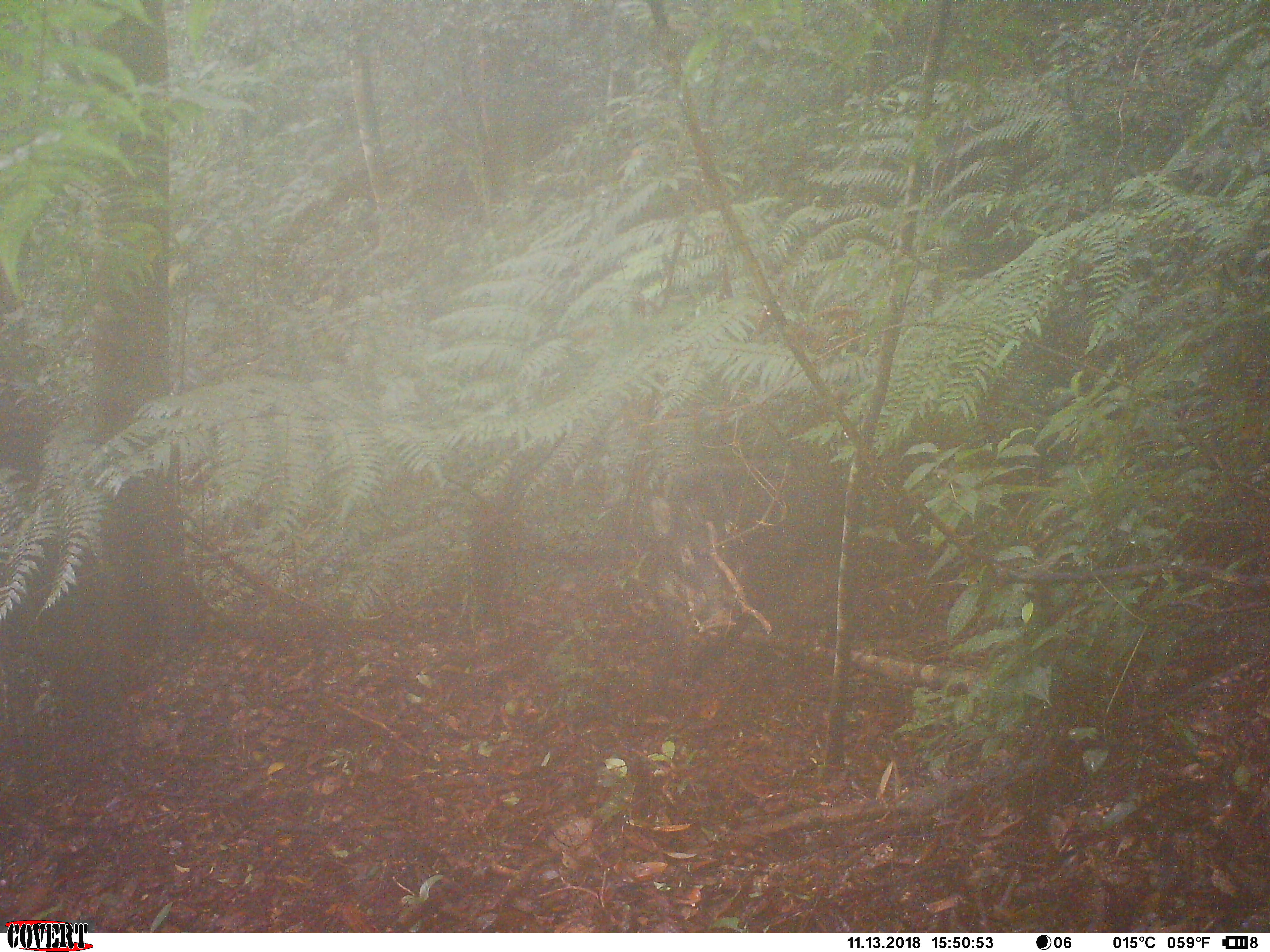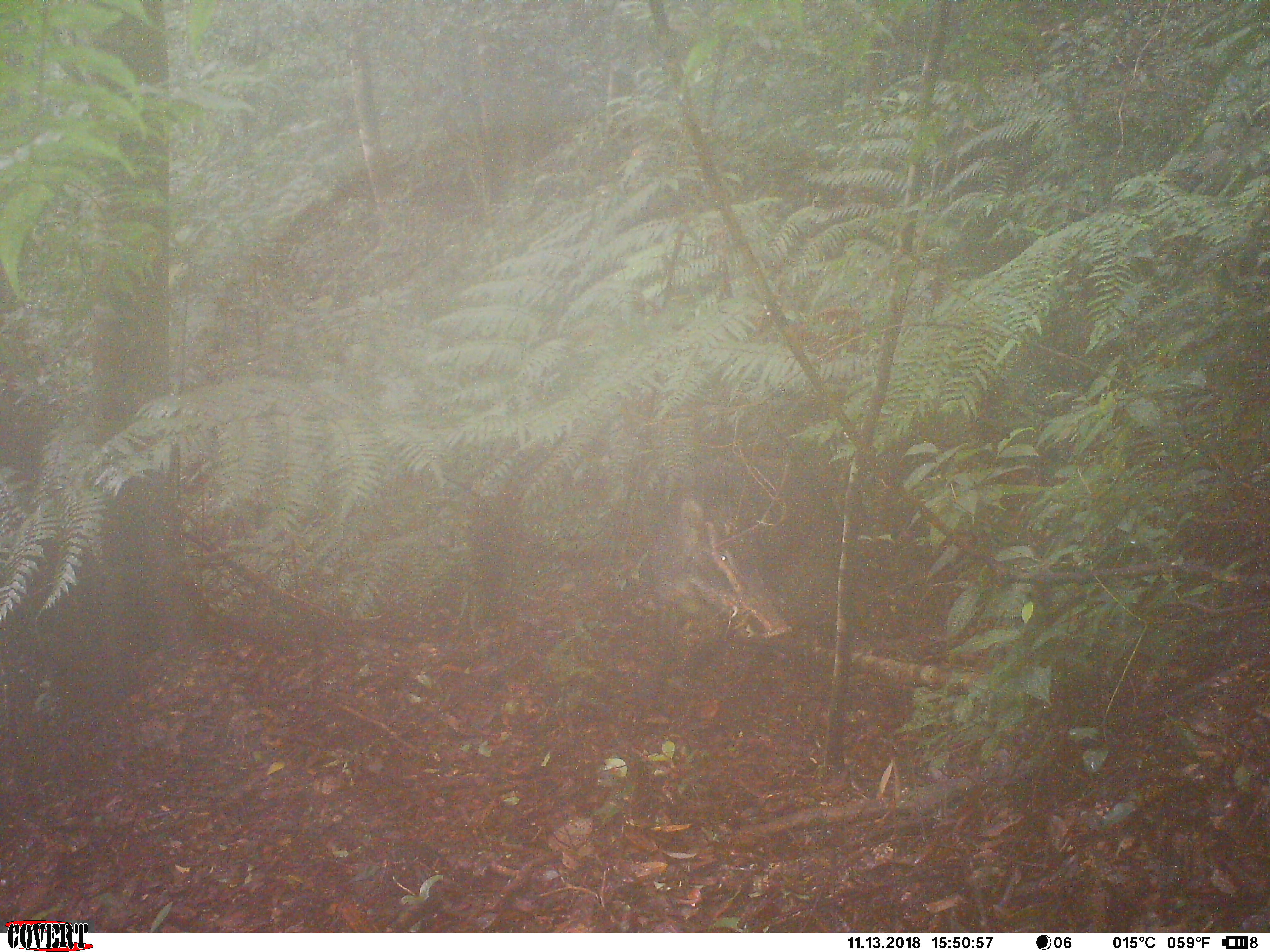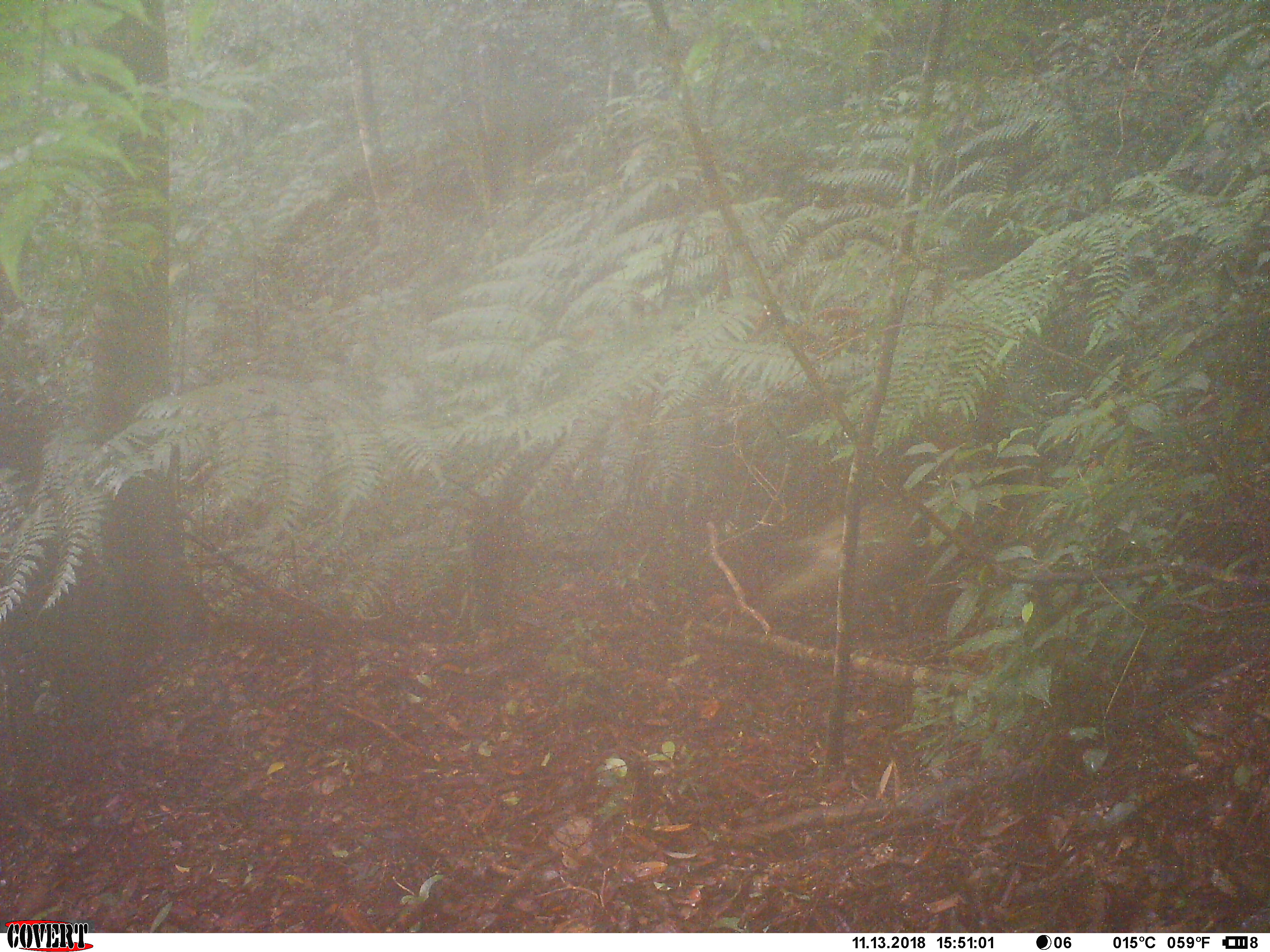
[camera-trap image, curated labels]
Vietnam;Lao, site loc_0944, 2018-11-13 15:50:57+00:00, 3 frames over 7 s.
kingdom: Animalia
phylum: Chordata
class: Mammalia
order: Artiodactyla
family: Suidae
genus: Sus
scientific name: Sus scrofa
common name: eurasian wild pig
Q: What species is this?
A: Eurasian wild pig (Sus scrofa).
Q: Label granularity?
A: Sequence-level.